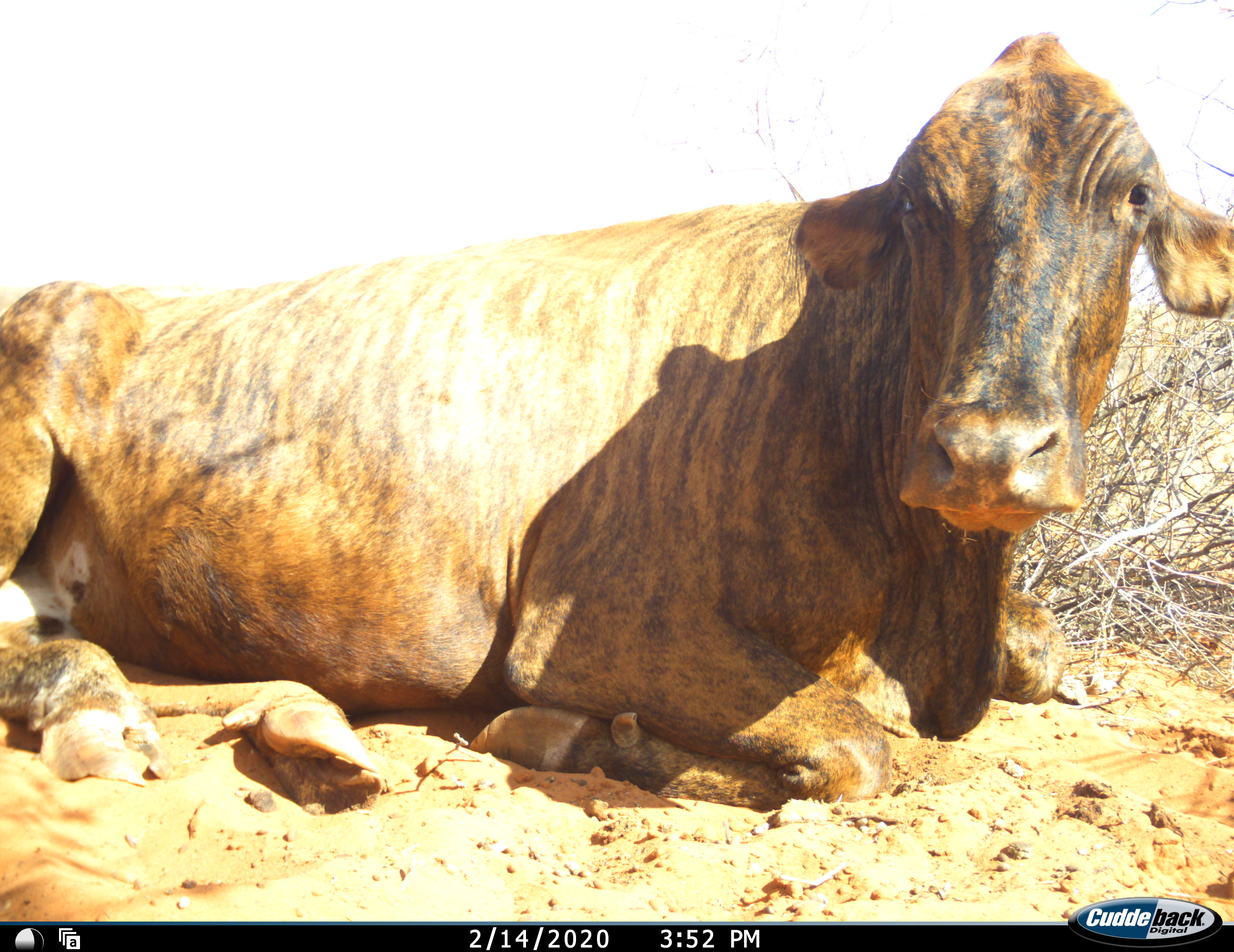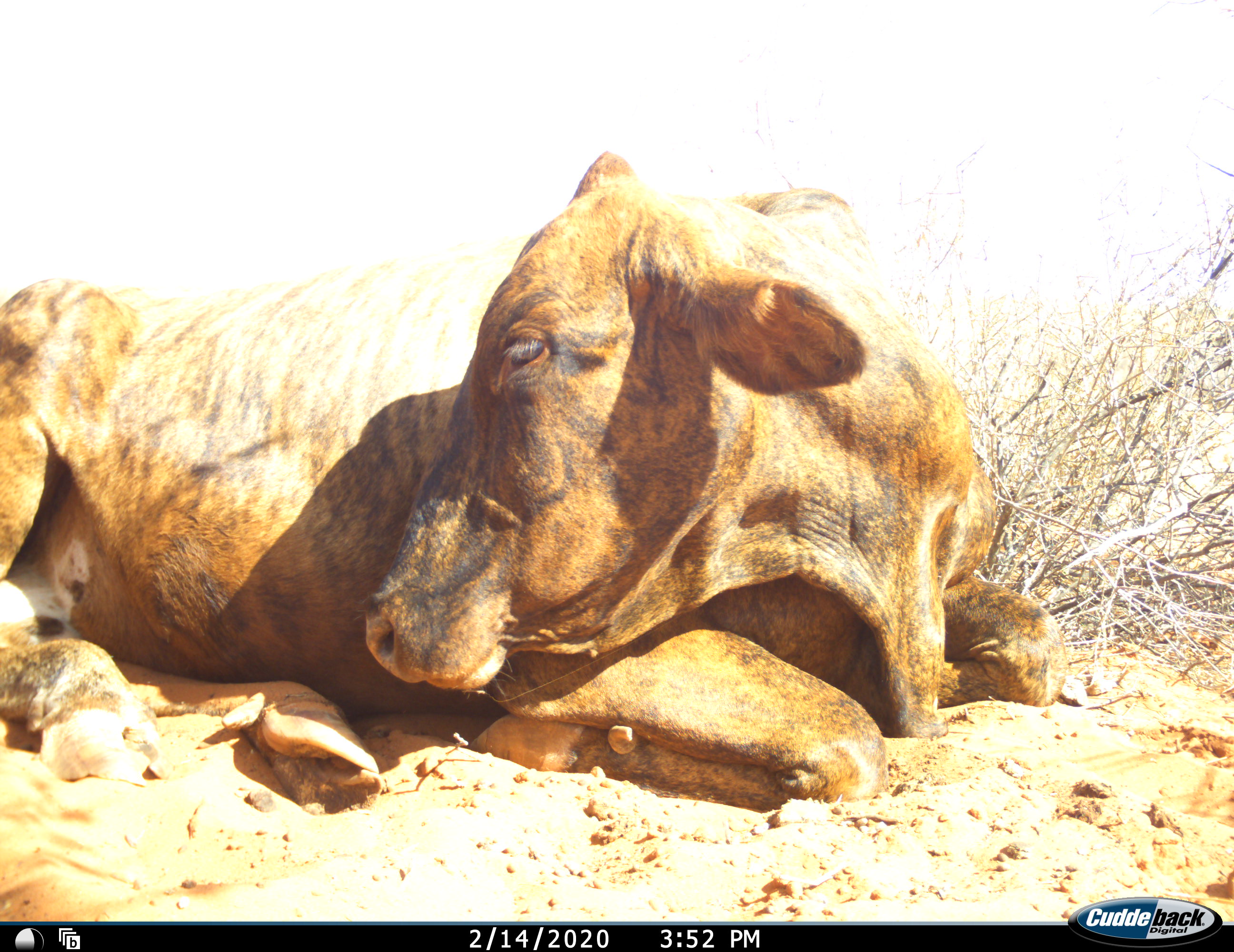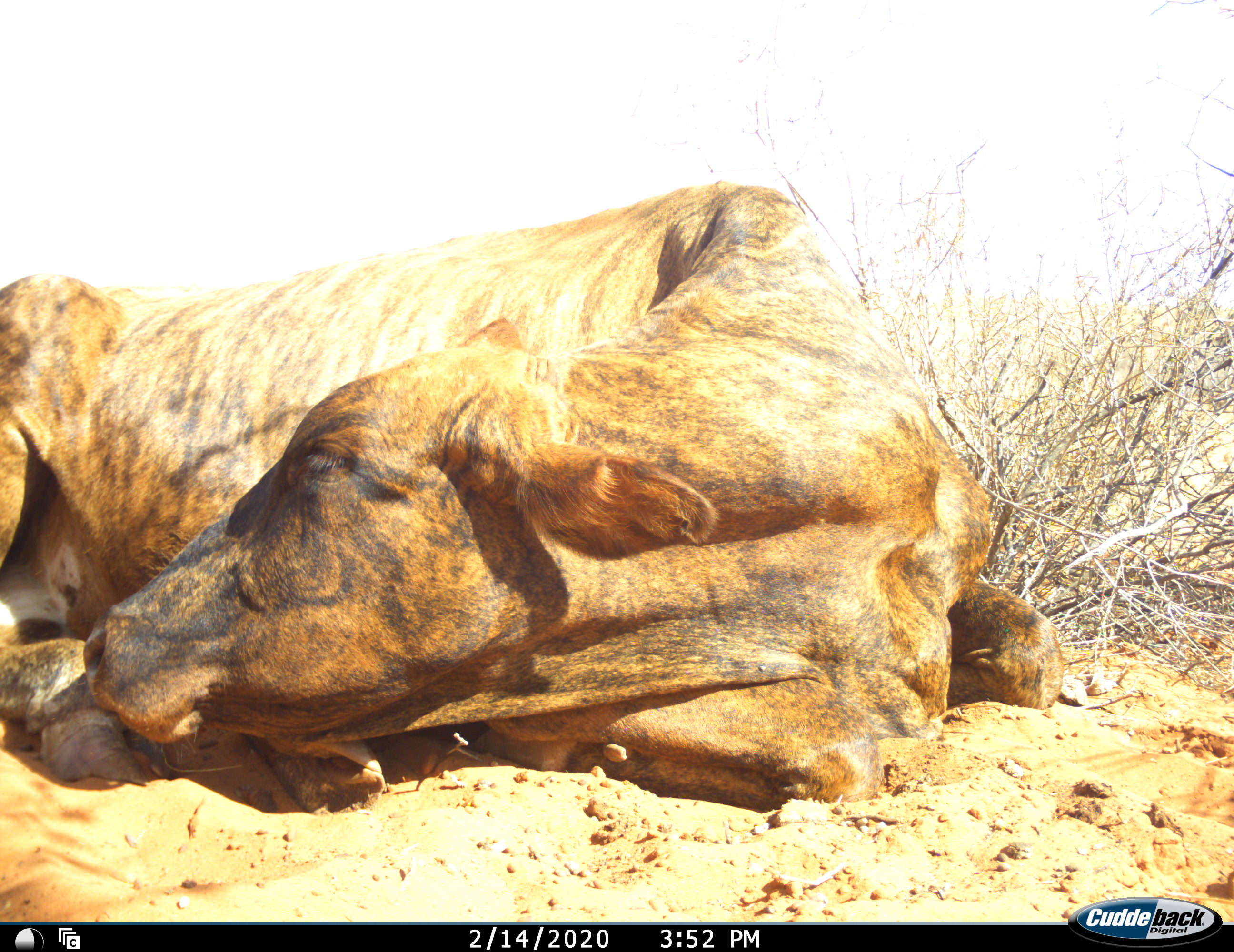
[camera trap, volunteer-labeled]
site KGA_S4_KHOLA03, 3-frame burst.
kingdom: Animalia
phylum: Chordata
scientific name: Vertebrata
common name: domestic animal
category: domesticanimal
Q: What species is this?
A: Domesticanimal (domestic animal) (Vertebrata).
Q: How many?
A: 1.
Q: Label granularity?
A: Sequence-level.